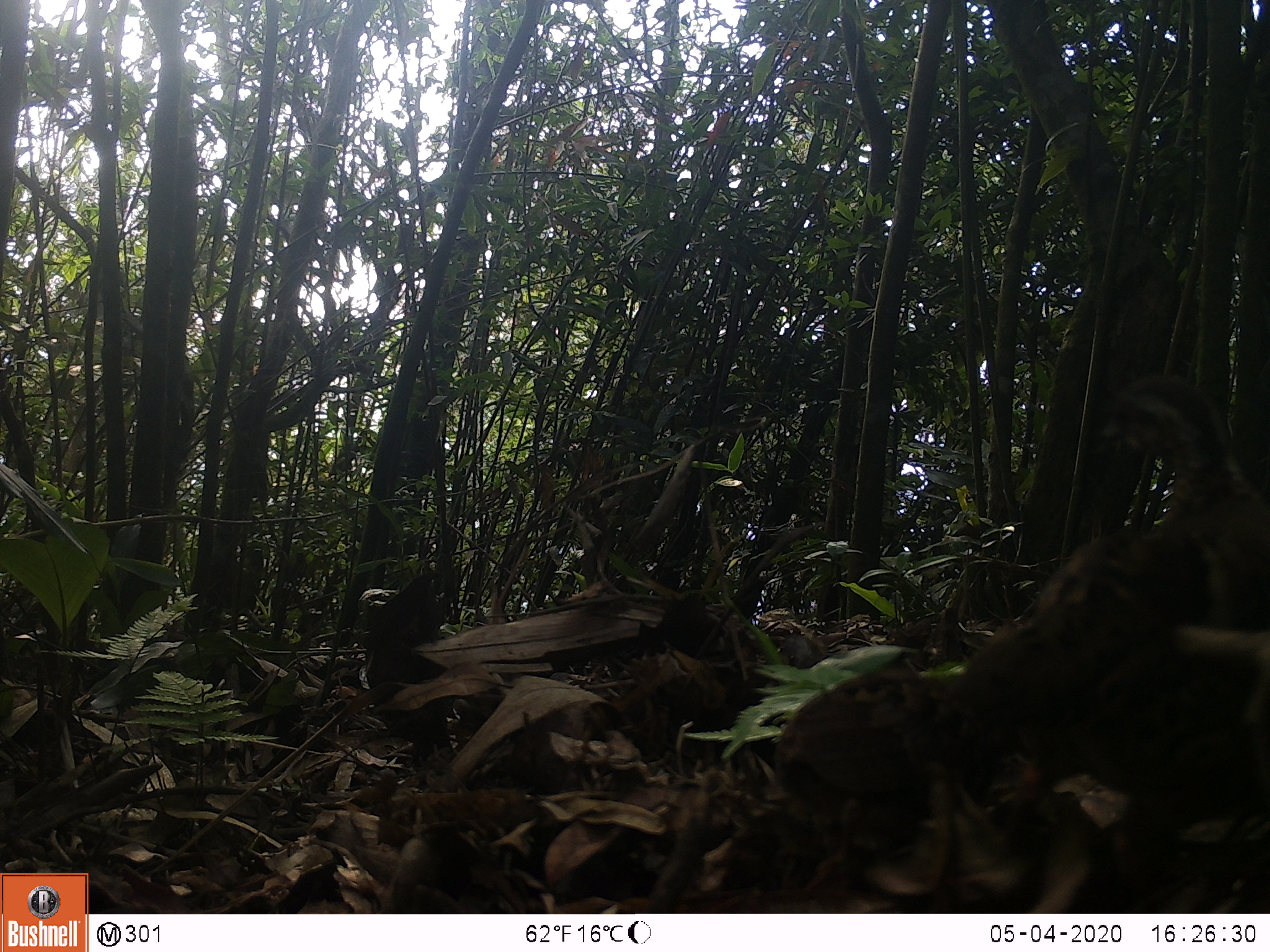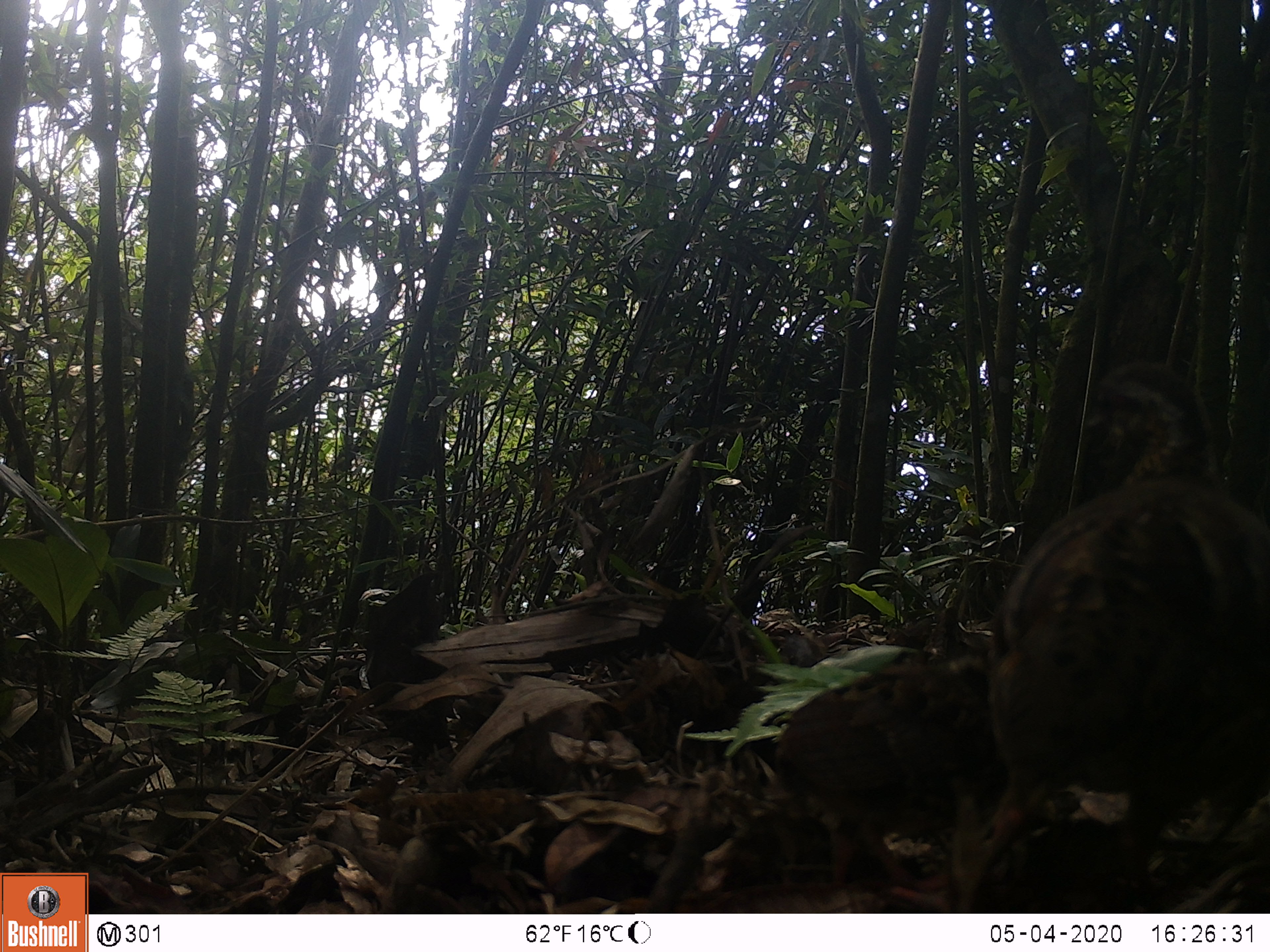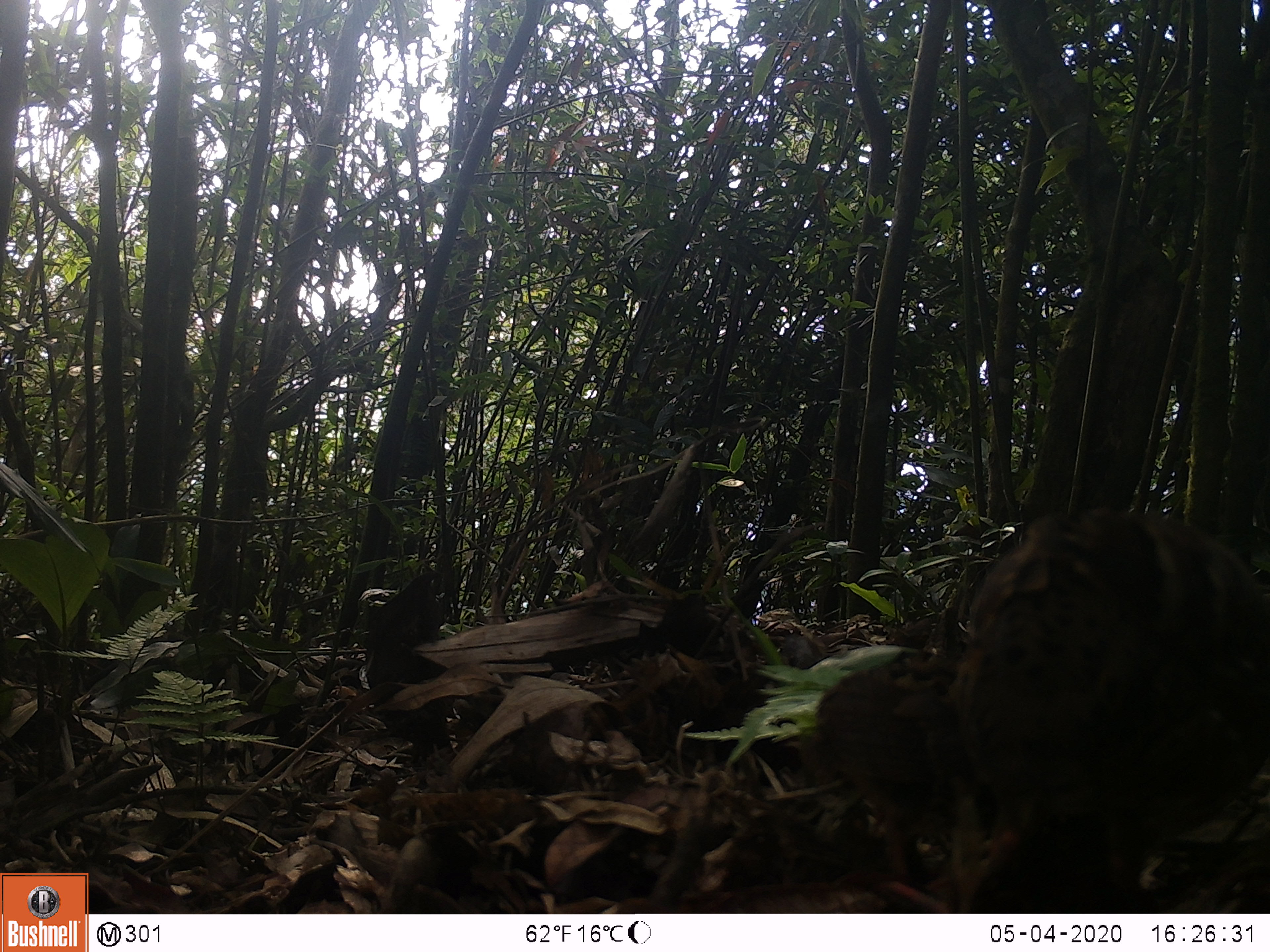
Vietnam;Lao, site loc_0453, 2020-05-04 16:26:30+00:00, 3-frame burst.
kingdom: Animalia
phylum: Chordata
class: Aves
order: Galliformes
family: Phasianidae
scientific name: Phasianidae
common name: partridge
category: unidentified partridge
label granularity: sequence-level